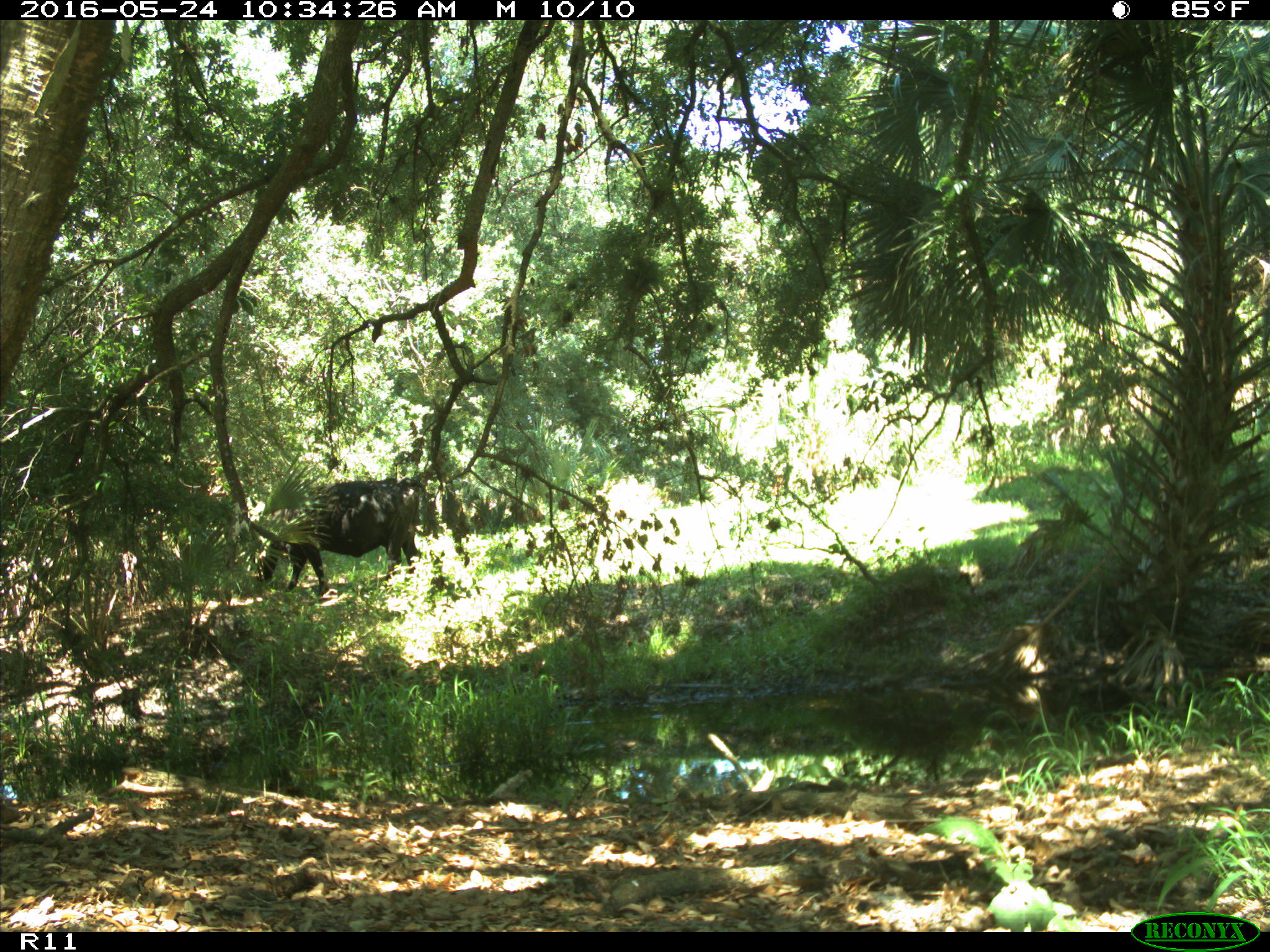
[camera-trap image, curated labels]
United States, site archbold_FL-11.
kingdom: Animalia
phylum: Chordata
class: Mammalia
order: Artiodactyla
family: Bovidae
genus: Bos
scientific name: Bos taurus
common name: domestic cow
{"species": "Bos taurus (domestic cow)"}